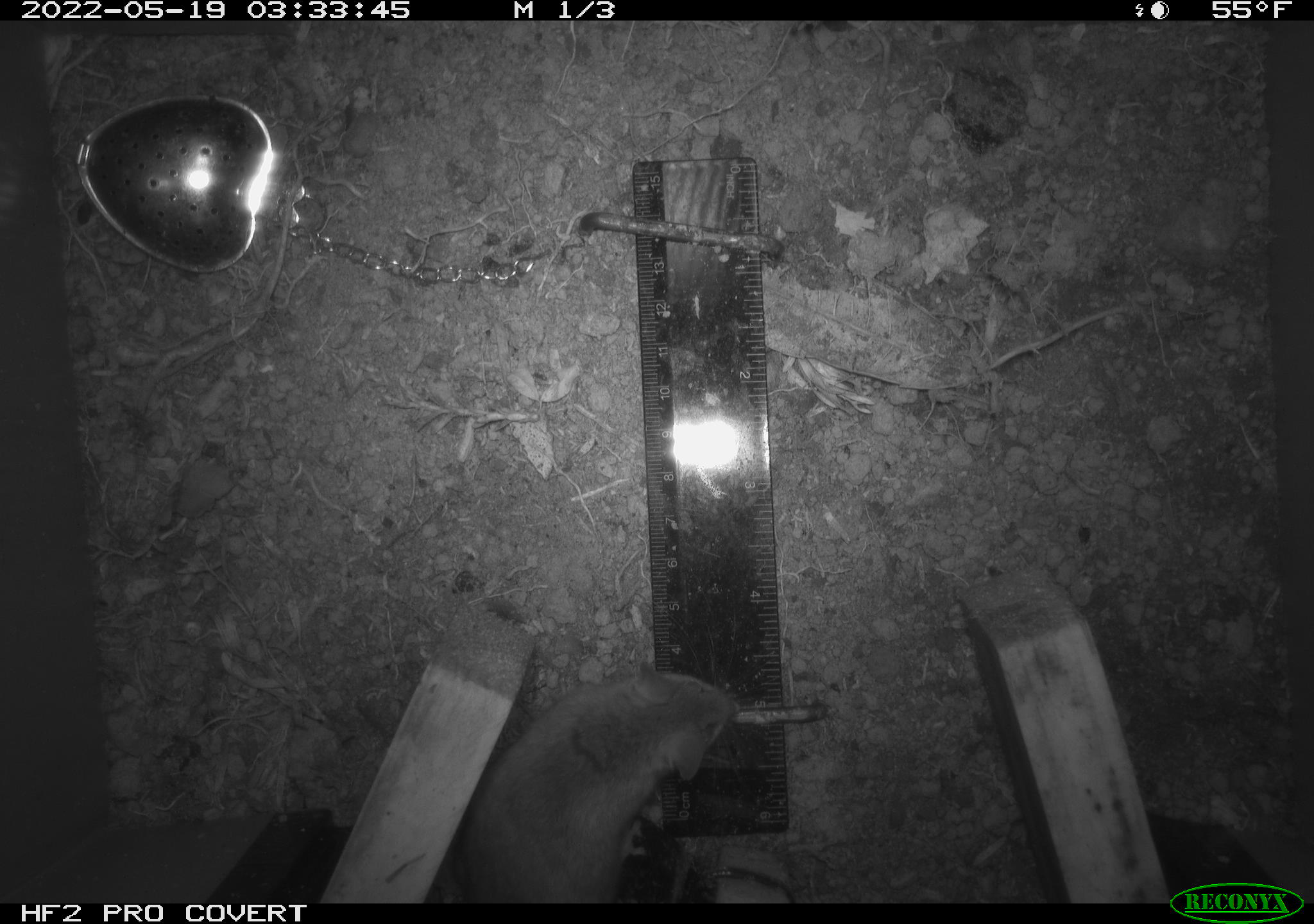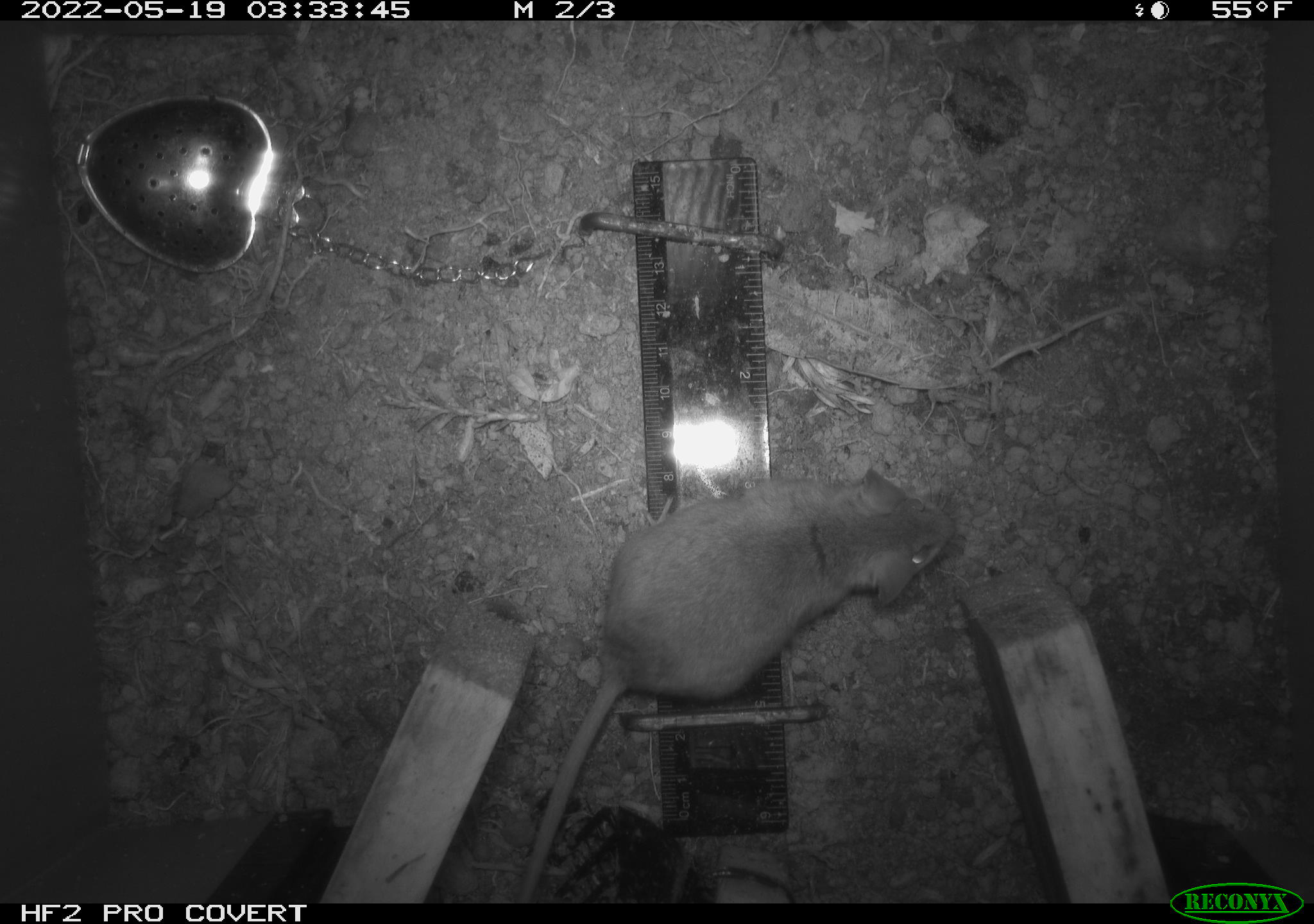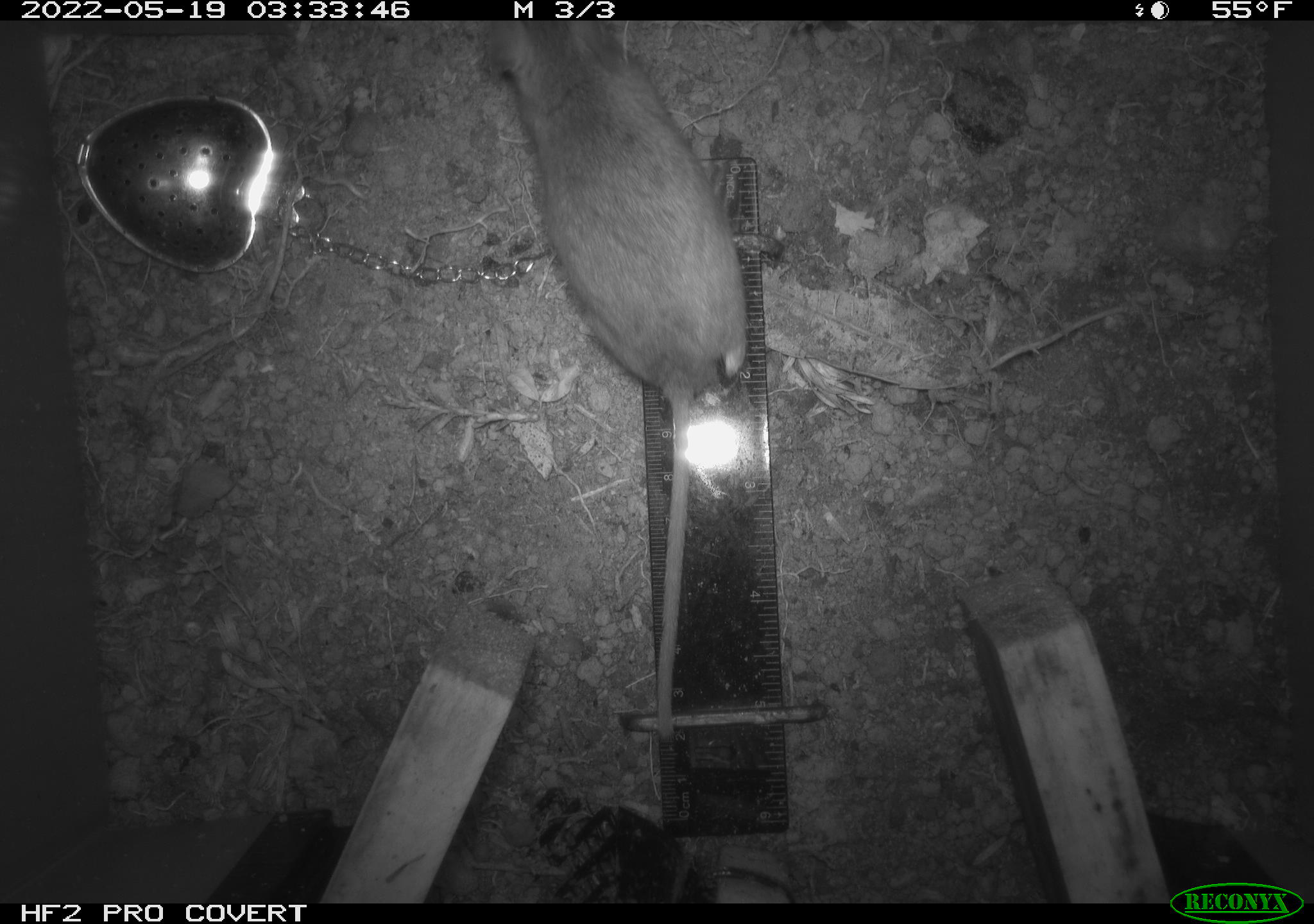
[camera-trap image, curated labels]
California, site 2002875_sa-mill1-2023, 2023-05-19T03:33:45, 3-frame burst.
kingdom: Animalia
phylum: Chordata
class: Mammalia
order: Rodentia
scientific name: Rodentia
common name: mouse species